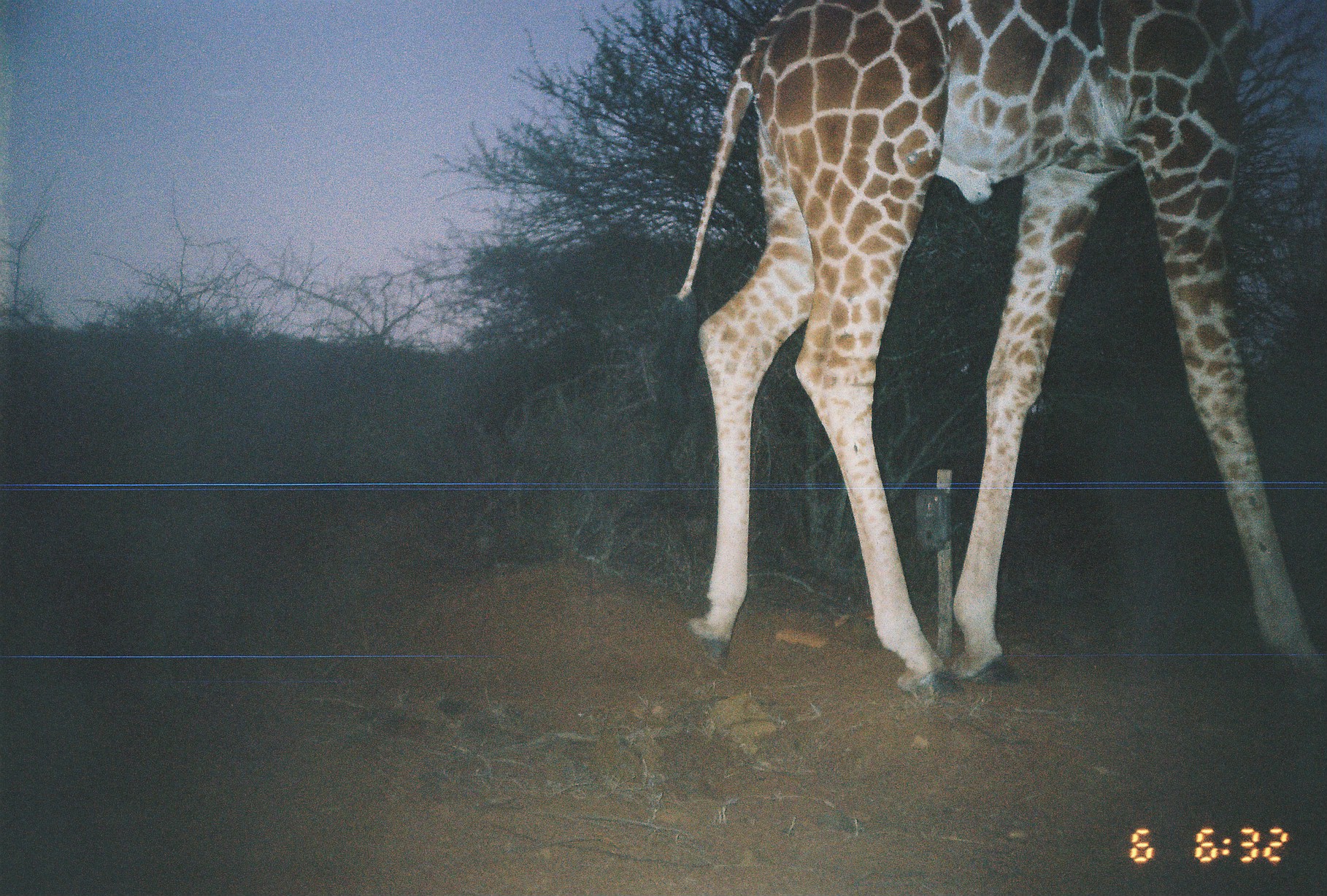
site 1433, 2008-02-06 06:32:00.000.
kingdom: Animalia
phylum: Chordata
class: Mammalia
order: Artiodactyla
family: Giraffidae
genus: Giraffa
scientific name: Giraffa camelopardalis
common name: giraffe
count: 1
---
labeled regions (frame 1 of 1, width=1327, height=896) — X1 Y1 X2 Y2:
giraffa camelopardalis: 674 0 1325 699